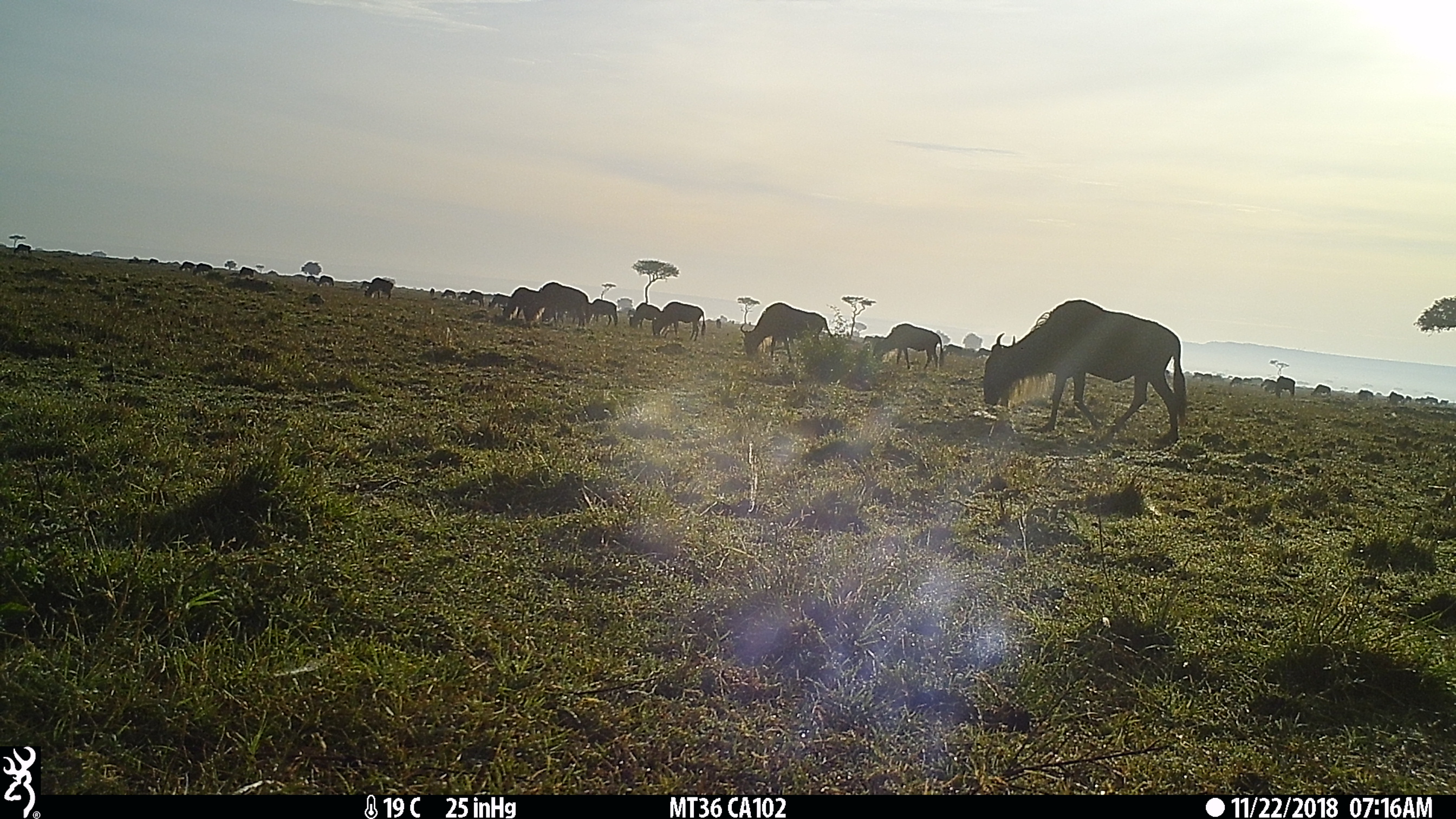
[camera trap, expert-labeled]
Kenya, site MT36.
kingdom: Animalia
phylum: Chordata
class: Mammalia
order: Artiodactyla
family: Bovidae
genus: Connochaetes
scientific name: Connochaetes taurinus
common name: blue wildebeest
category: wildebeest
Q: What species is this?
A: Wildebeest (blue wildebeest) (Connochaetes taurinus).